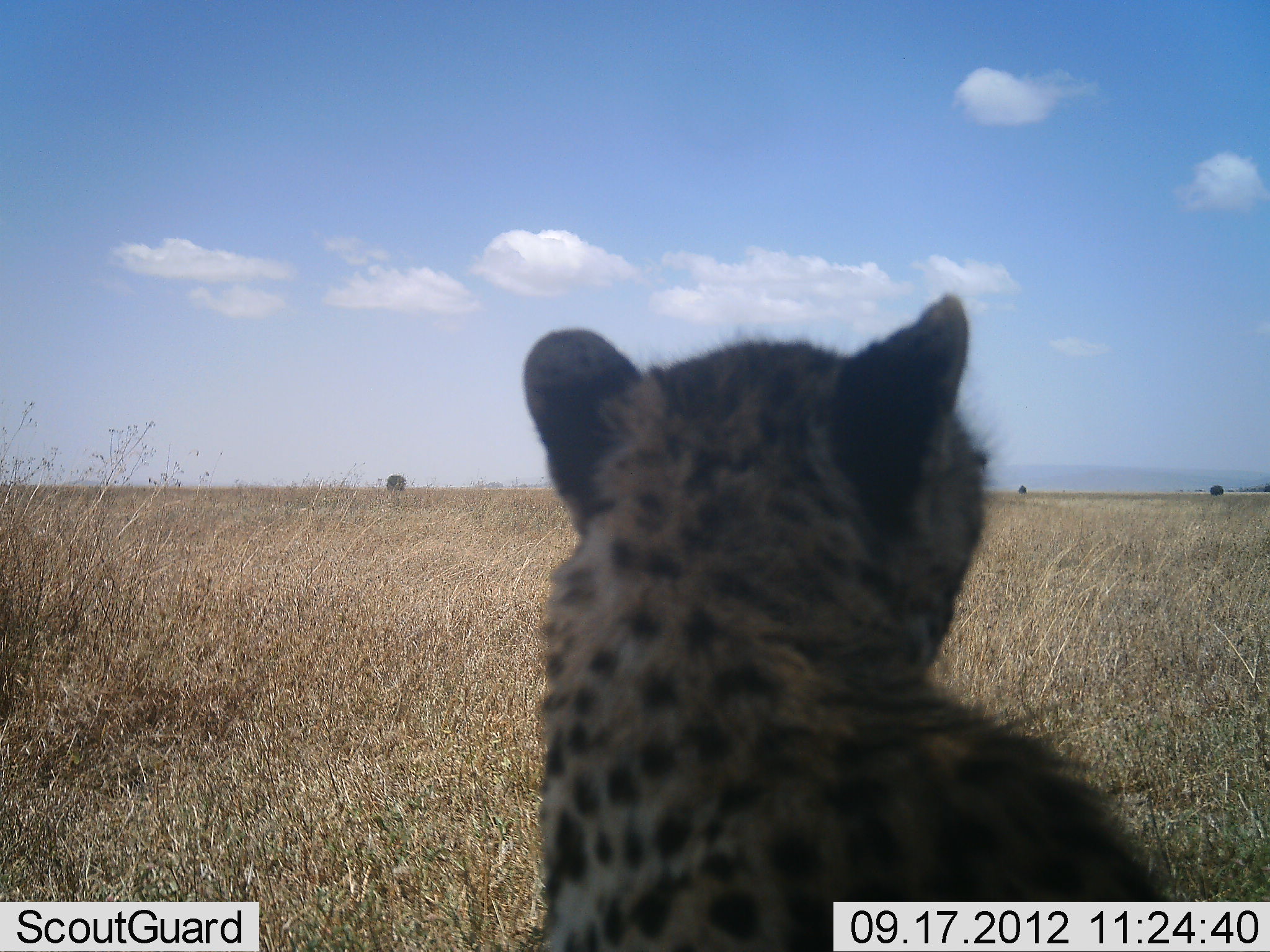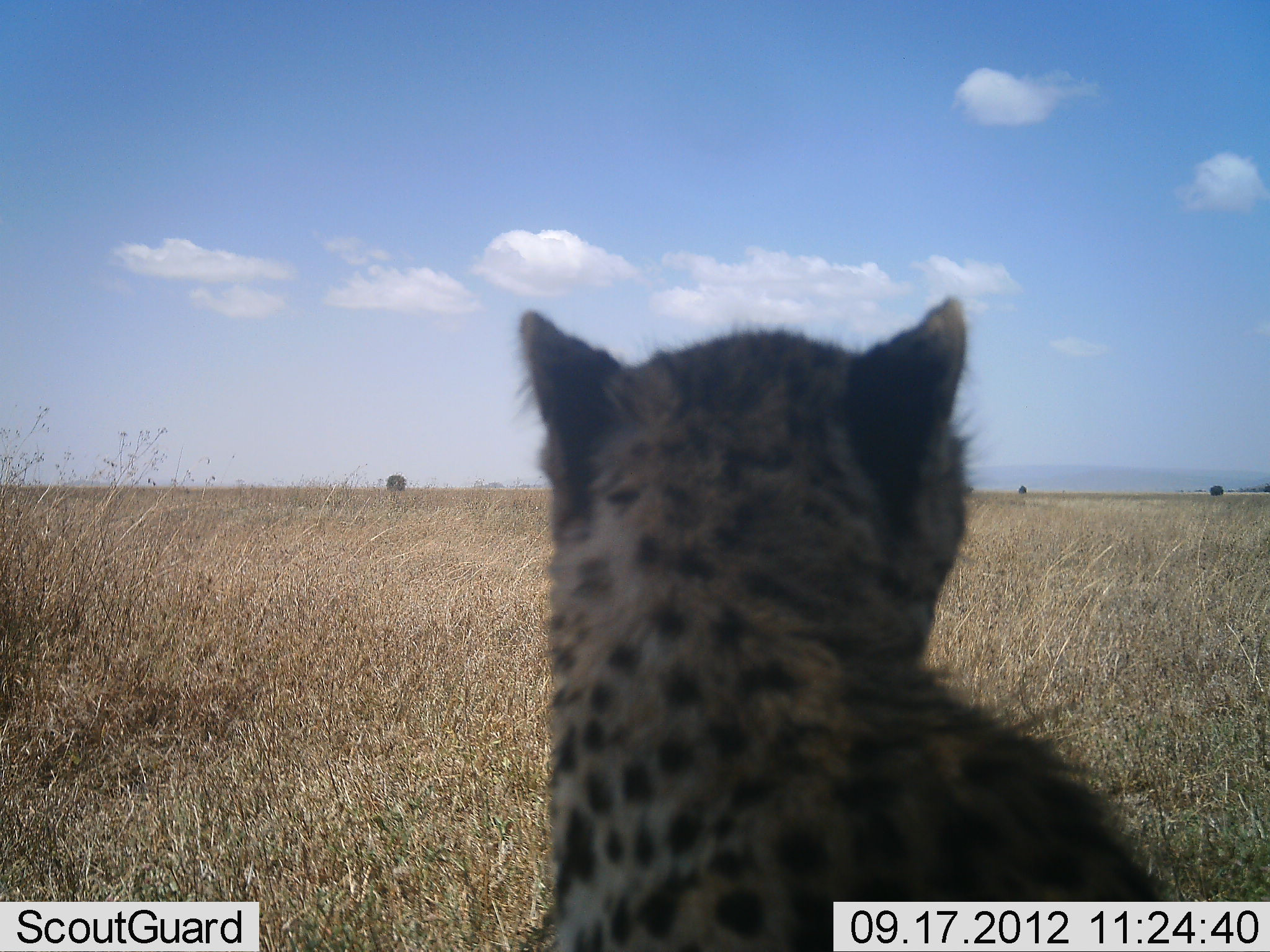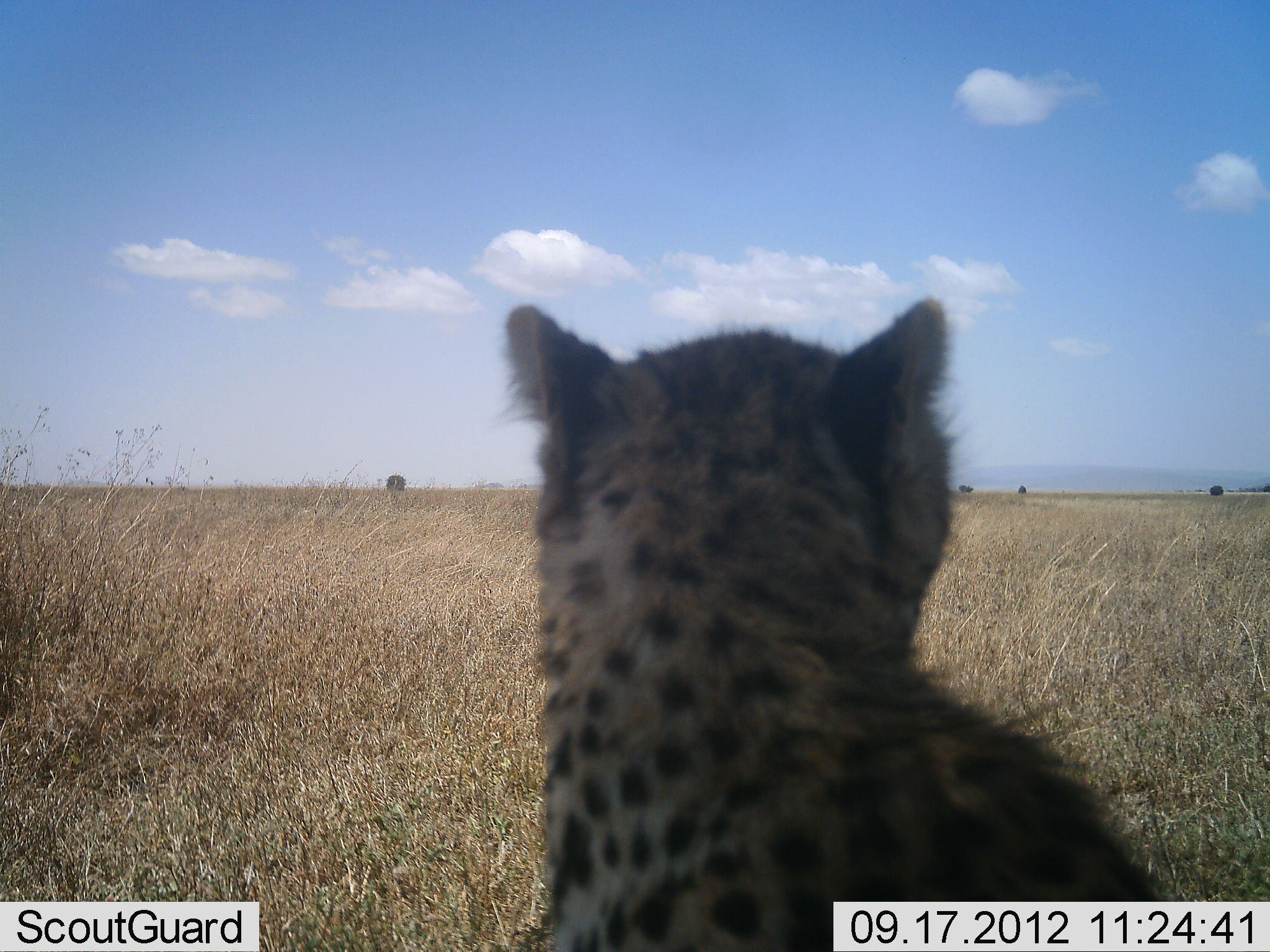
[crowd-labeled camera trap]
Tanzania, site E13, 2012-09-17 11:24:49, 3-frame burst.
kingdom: Animalia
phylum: Chordata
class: Mammalia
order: Carnivora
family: Felidae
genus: Acinonyx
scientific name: Acinonyx jubatus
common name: cheetah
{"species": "cheetah (Acinonyx jubatus)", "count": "1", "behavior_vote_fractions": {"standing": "10%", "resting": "90%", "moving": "0%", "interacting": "0%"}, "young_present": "10%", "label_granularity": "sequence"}